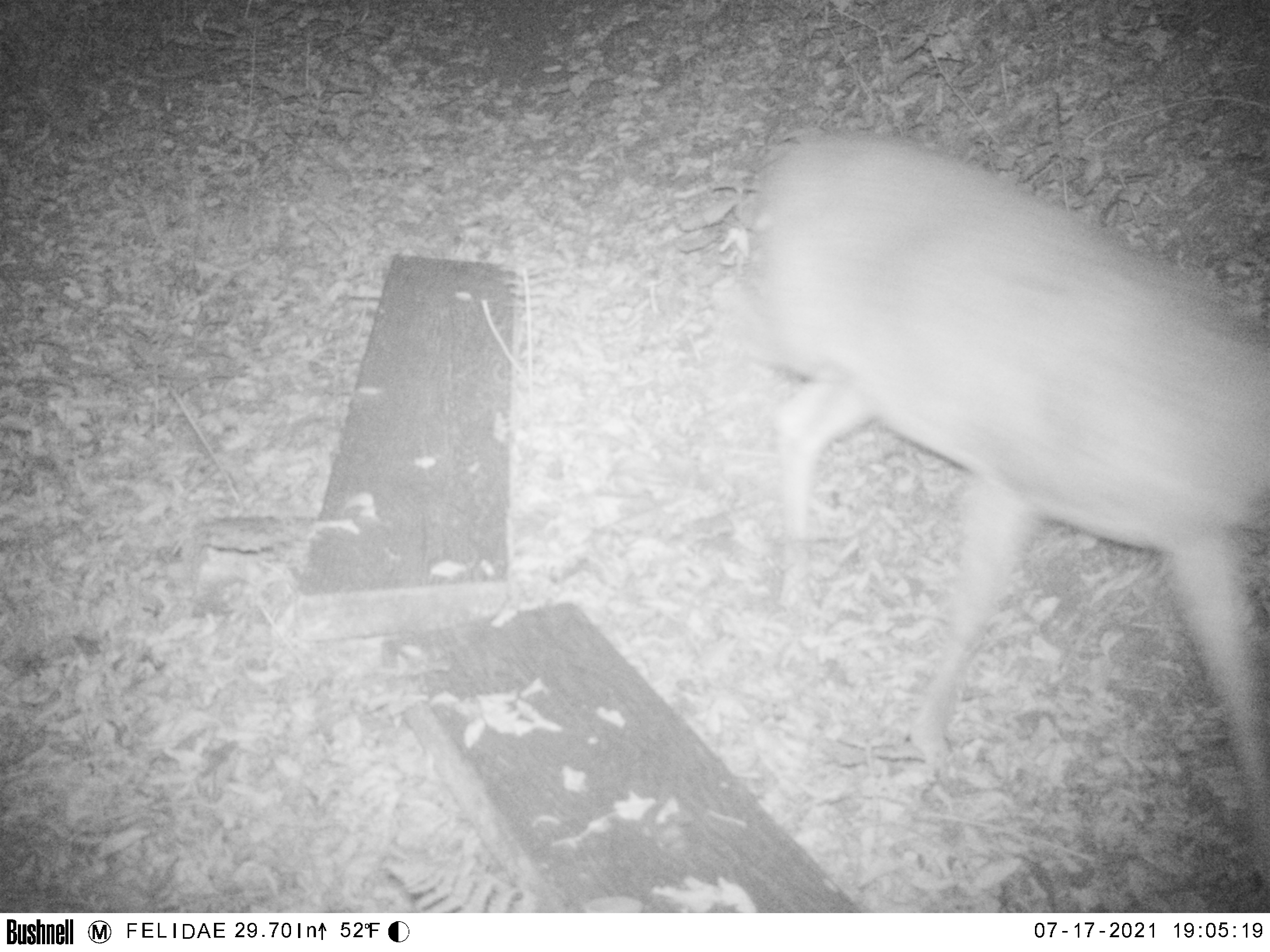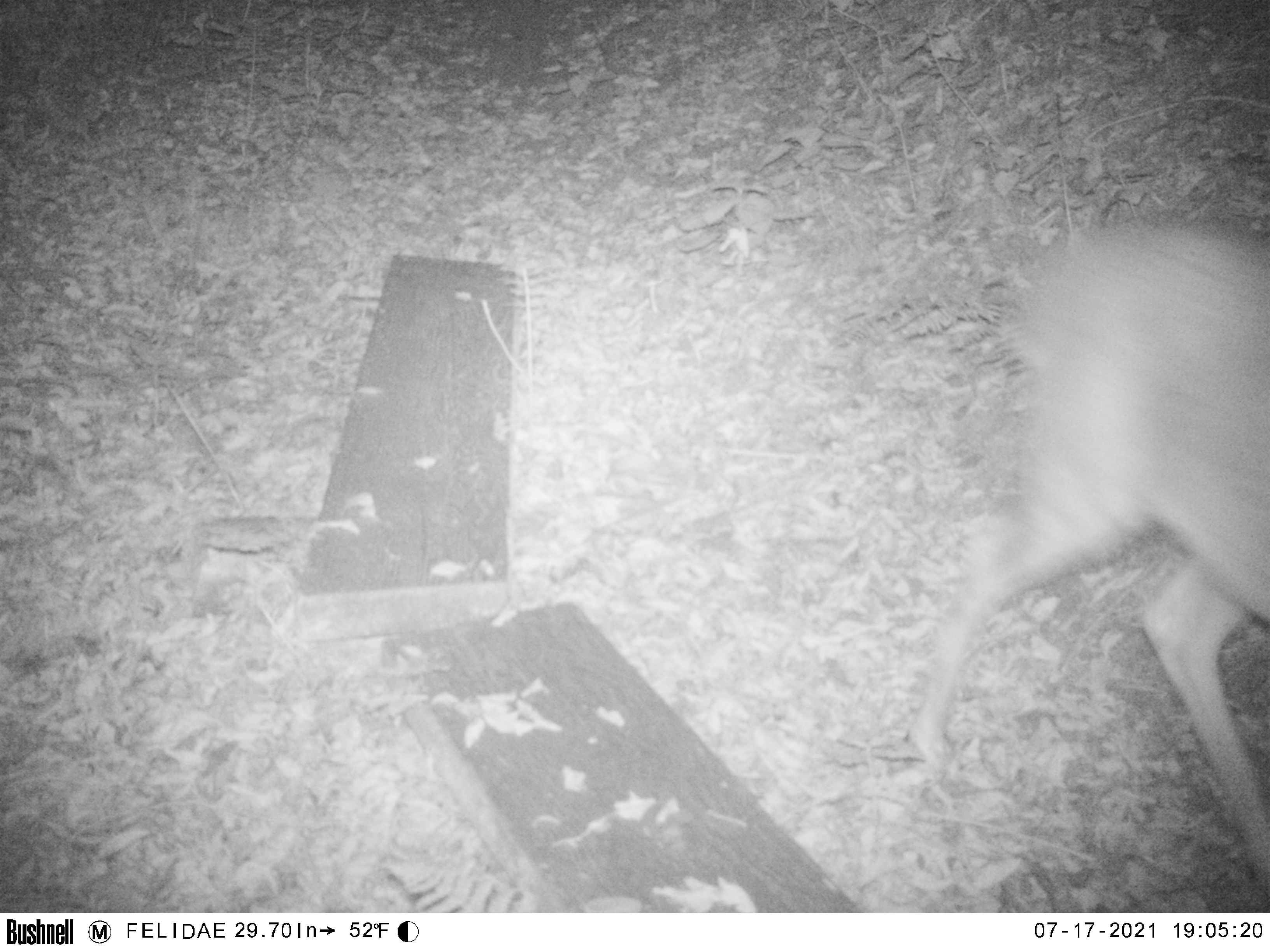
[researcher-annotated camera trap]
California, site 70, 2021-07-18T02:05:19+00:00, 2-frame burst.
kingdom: Animalia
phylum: Chordata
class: Mammalia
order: Artiodactyla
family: Cervidae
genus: Odocoileus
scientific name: Odocoileus hemionus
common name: mule deer